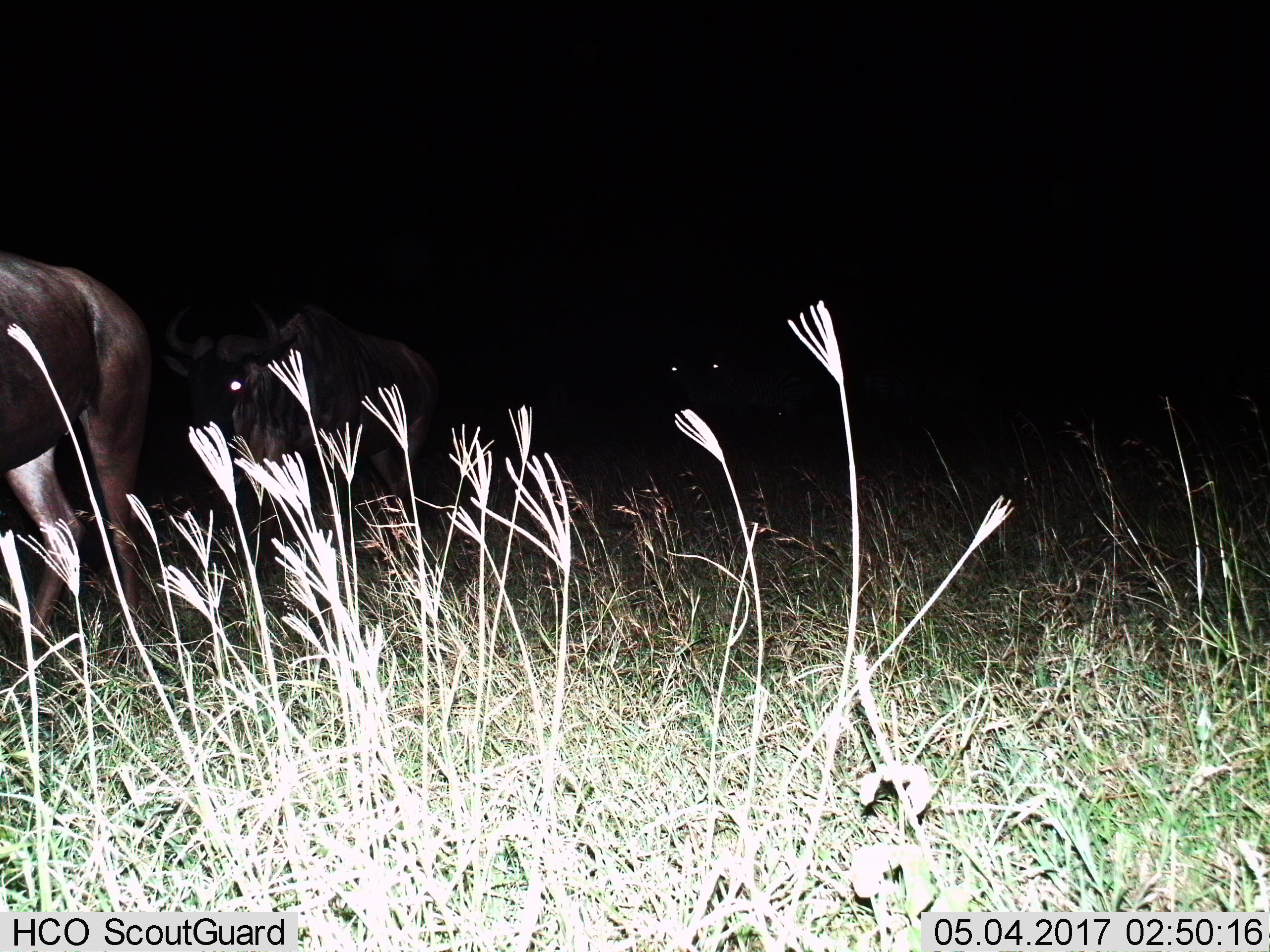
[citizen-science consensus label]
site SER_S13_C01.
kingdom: Animalia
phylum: Chordata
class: Mammalia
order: Artiodactyla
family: Bovidae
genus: Connochaetes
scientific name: Connochaetes taurinus taurinus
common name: blue wildebeest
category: wildebeestblue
Wildebeestblue (blue wildebeest) (Connochaetes taurinus taurinus), count 3. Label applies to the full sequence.